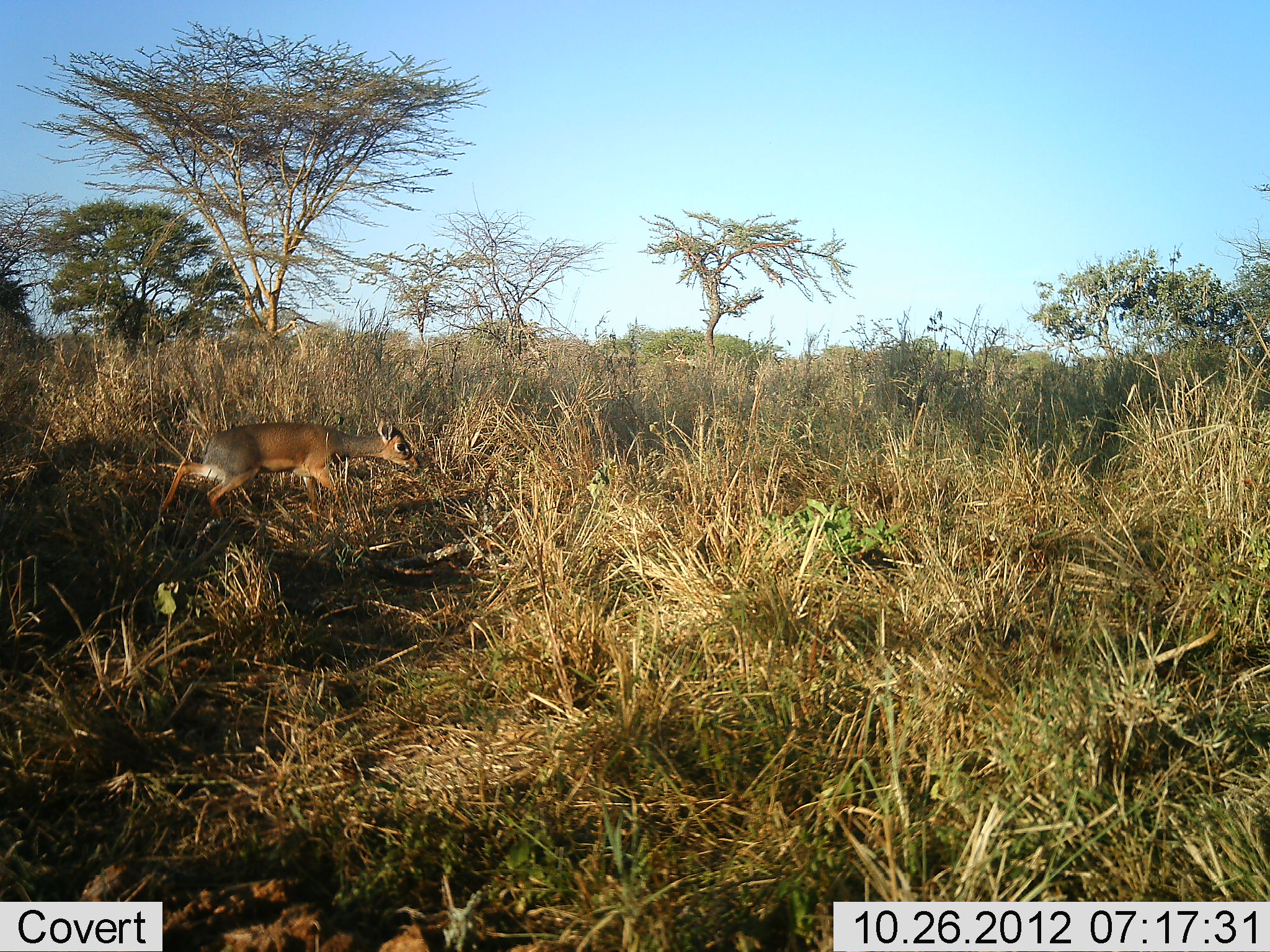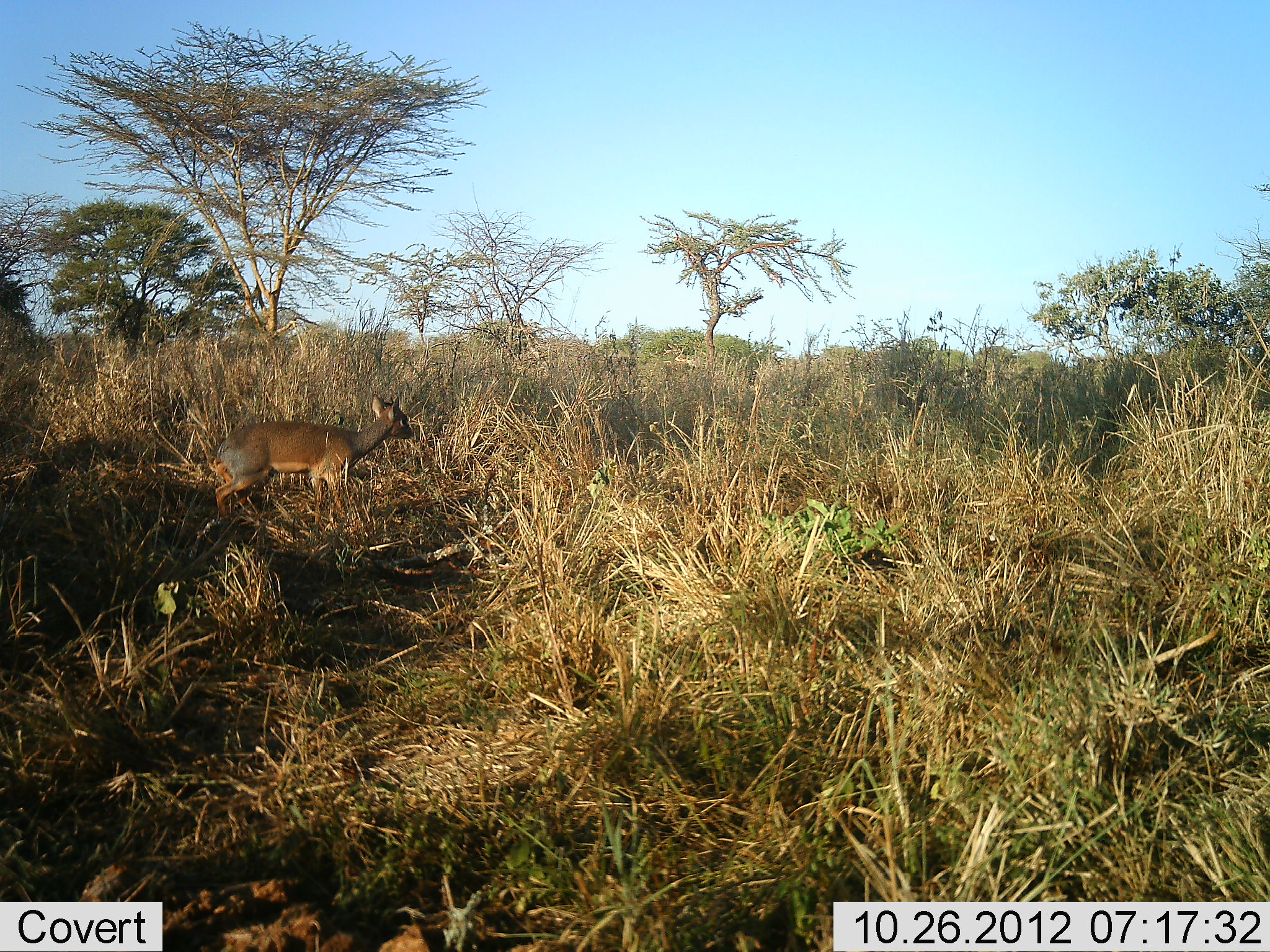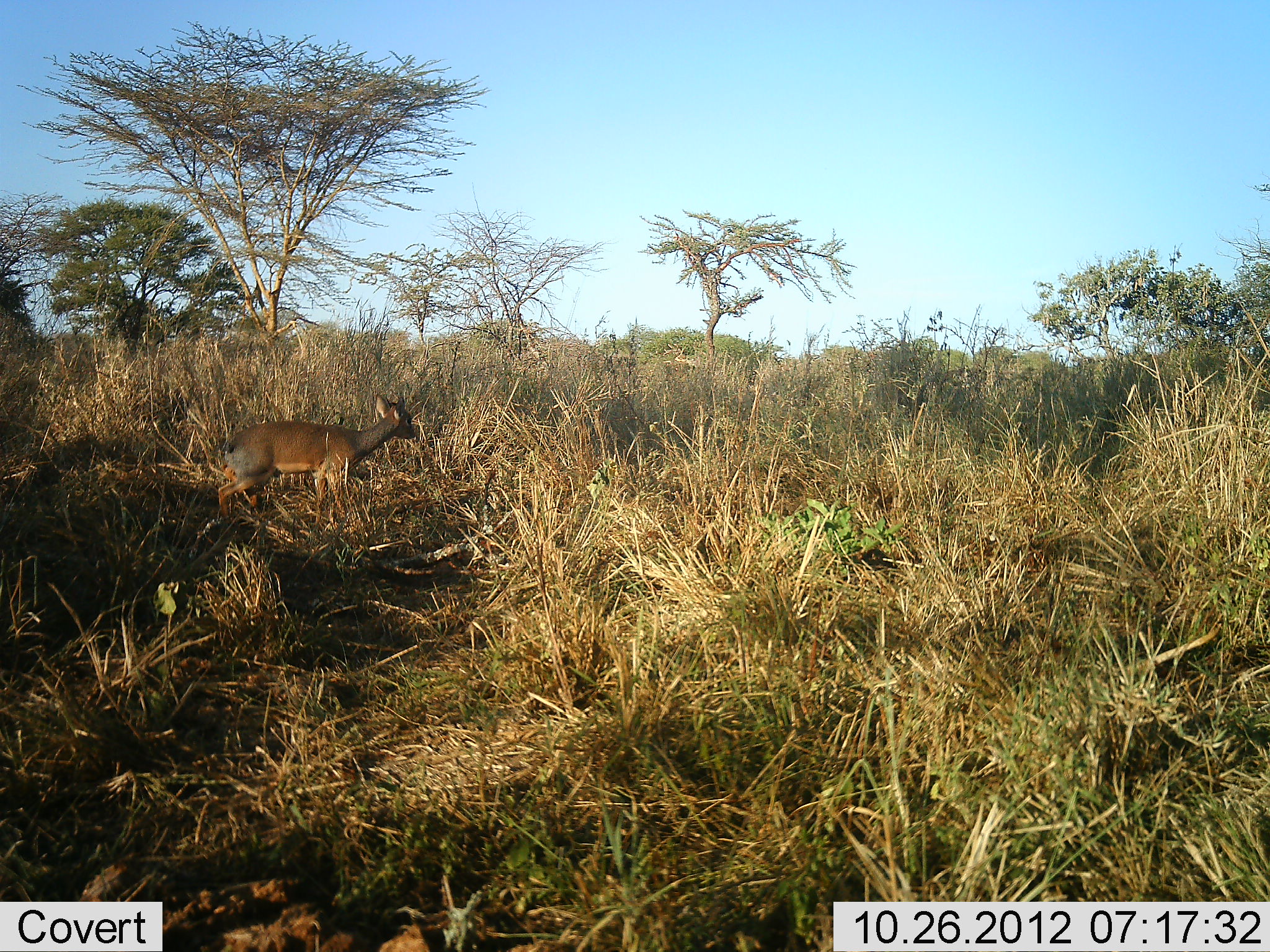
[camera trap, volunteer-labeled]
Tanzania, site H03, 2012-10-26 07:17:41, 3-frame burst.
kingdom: Animalia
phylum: Chordata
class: Mammalia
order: Artiodactyla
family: Bovidae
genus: Madoqua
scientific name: Madoqua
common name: dikdik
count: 1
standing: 40%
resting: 0%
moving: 60%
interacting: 0%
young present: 0%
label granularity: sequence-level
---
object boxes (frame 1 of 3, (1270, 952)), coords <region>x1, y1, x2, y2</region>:
animal: <region>156, 416, 421, 538</region>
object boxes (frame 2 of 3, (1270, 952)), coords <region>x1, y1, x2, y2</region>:
animal: <region>205, 394, 412, 527</region>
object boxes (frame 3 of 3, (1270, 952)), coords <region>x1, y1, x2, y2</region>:
animal: <region>218, 394, 416, 535</region>